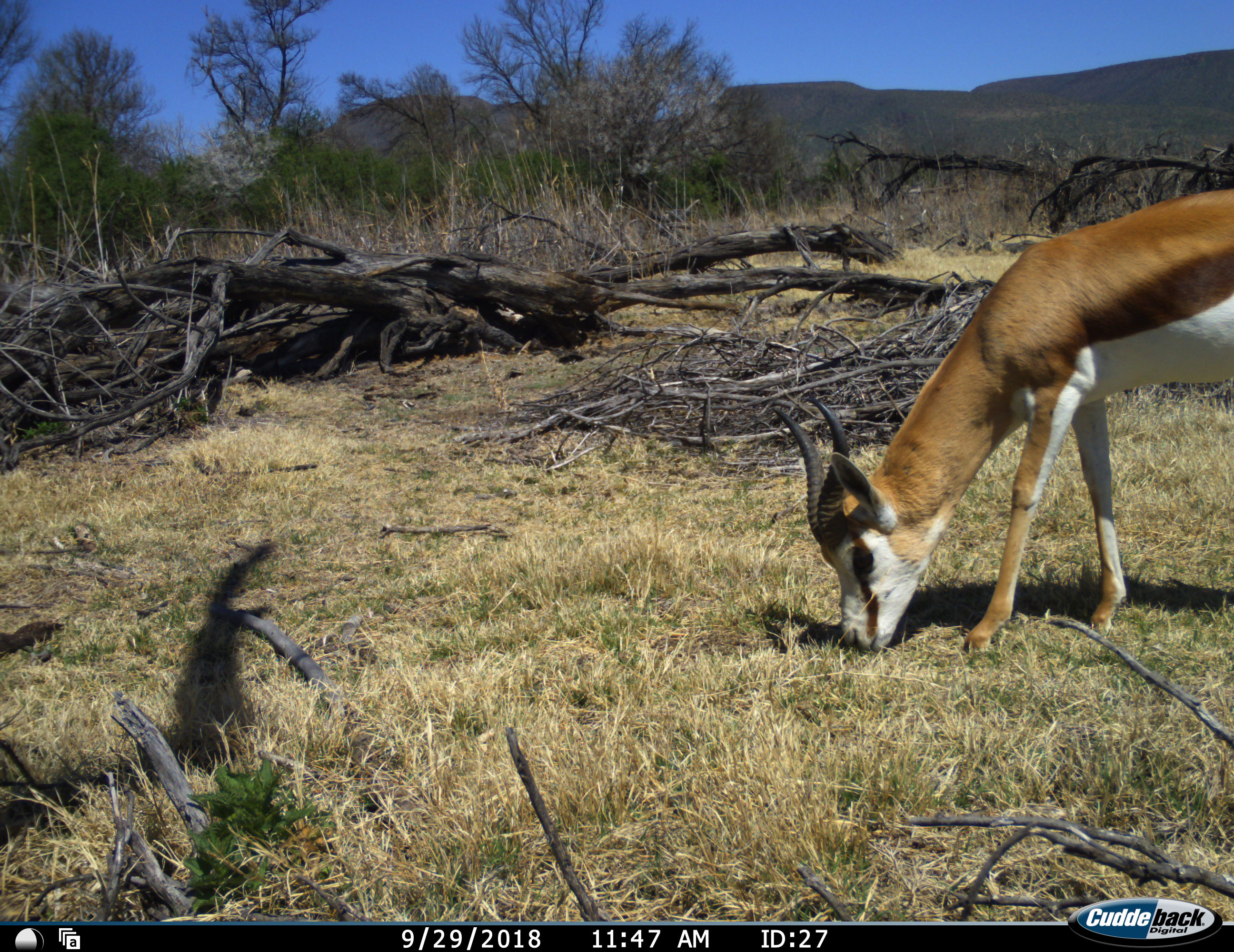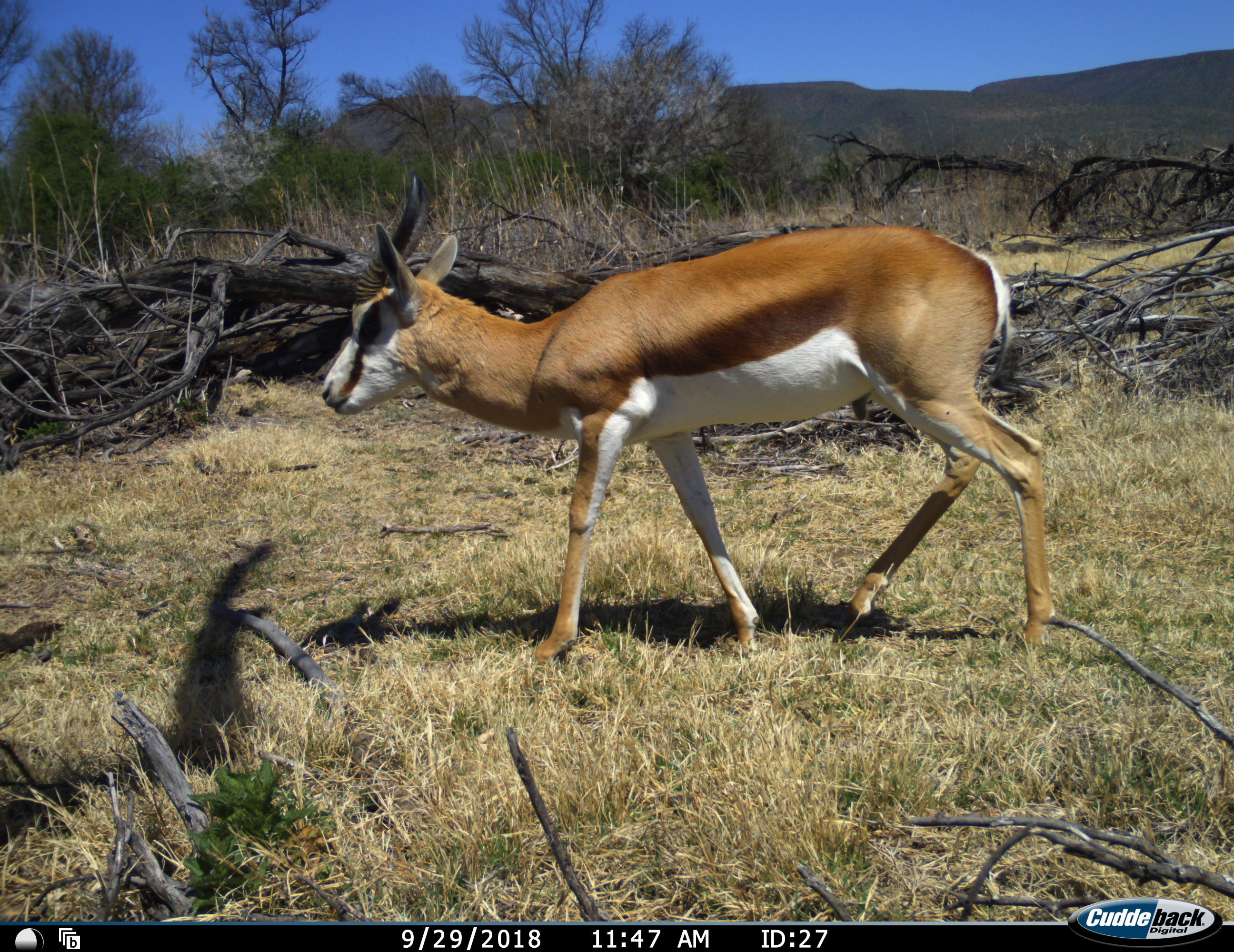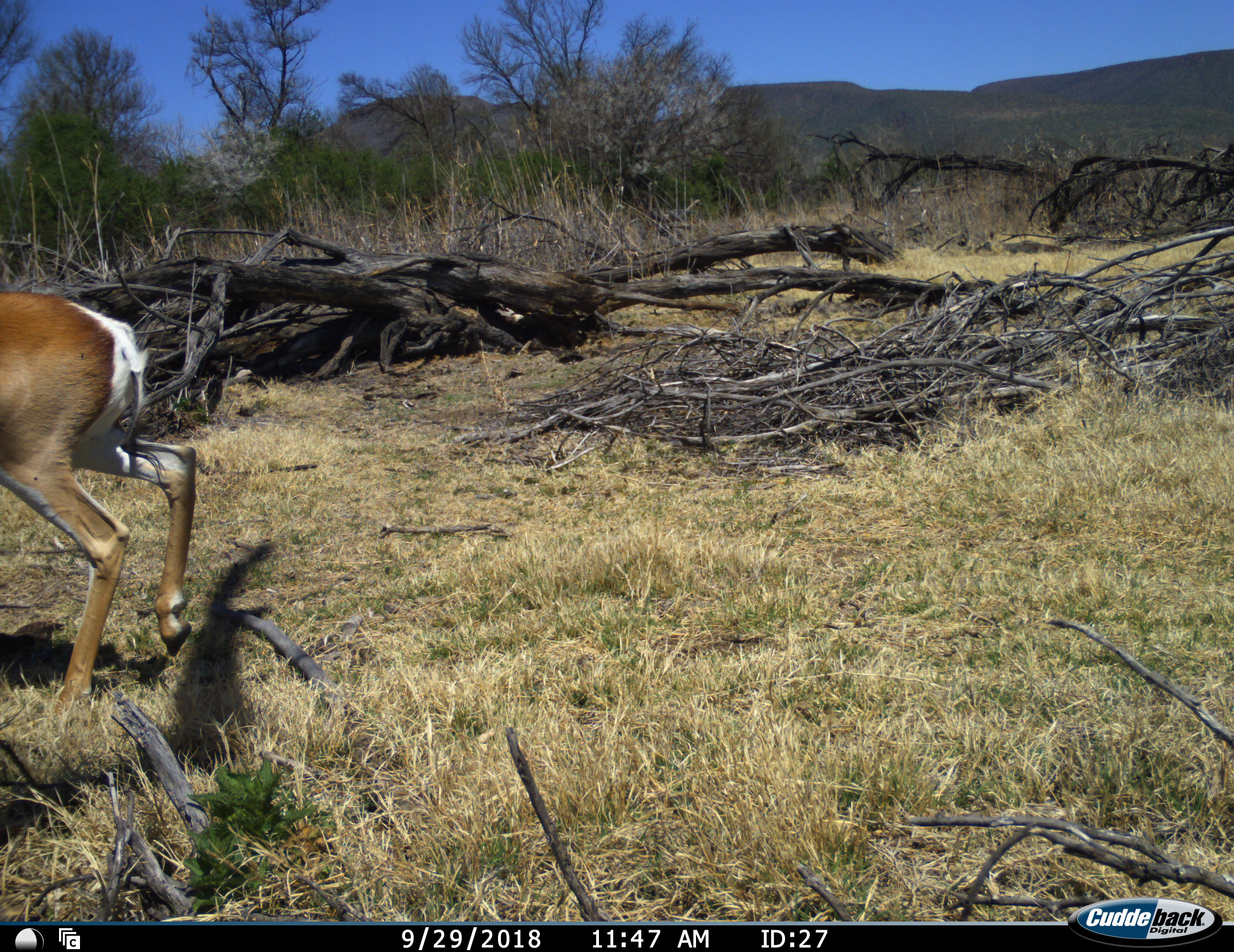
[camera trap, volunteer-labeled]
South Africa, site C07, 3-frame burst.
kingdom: Animalia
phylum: Chordata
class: Mammalia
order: Artiodactyla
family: Bovidae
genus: Antidorcas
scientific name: Antidorcas marsupialis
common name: springbok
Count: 1.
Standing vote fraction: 0%.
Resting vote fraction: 0%.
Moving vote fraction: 56%.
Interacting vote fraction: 0%.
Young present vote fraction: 11%.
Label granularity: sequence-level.